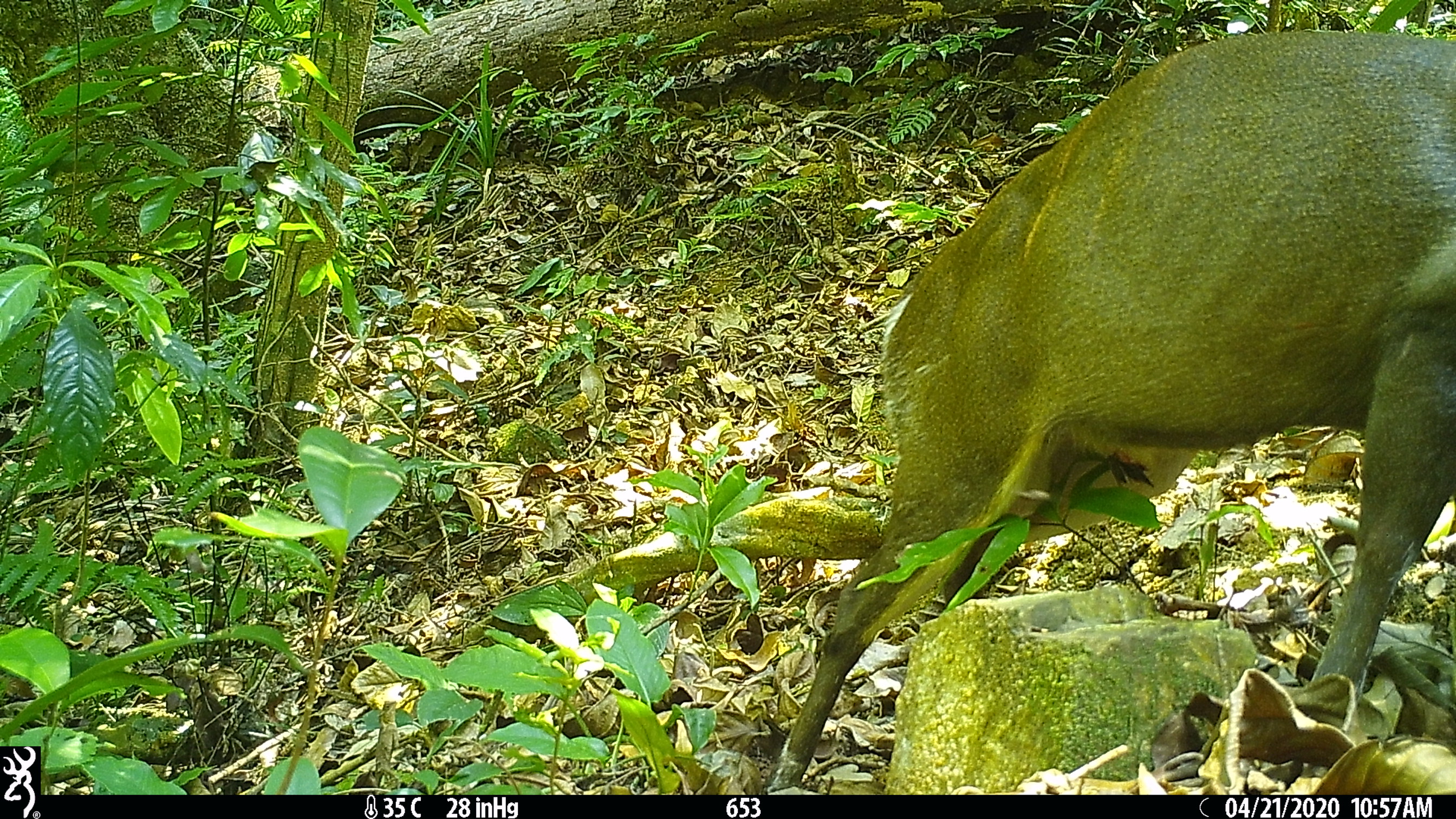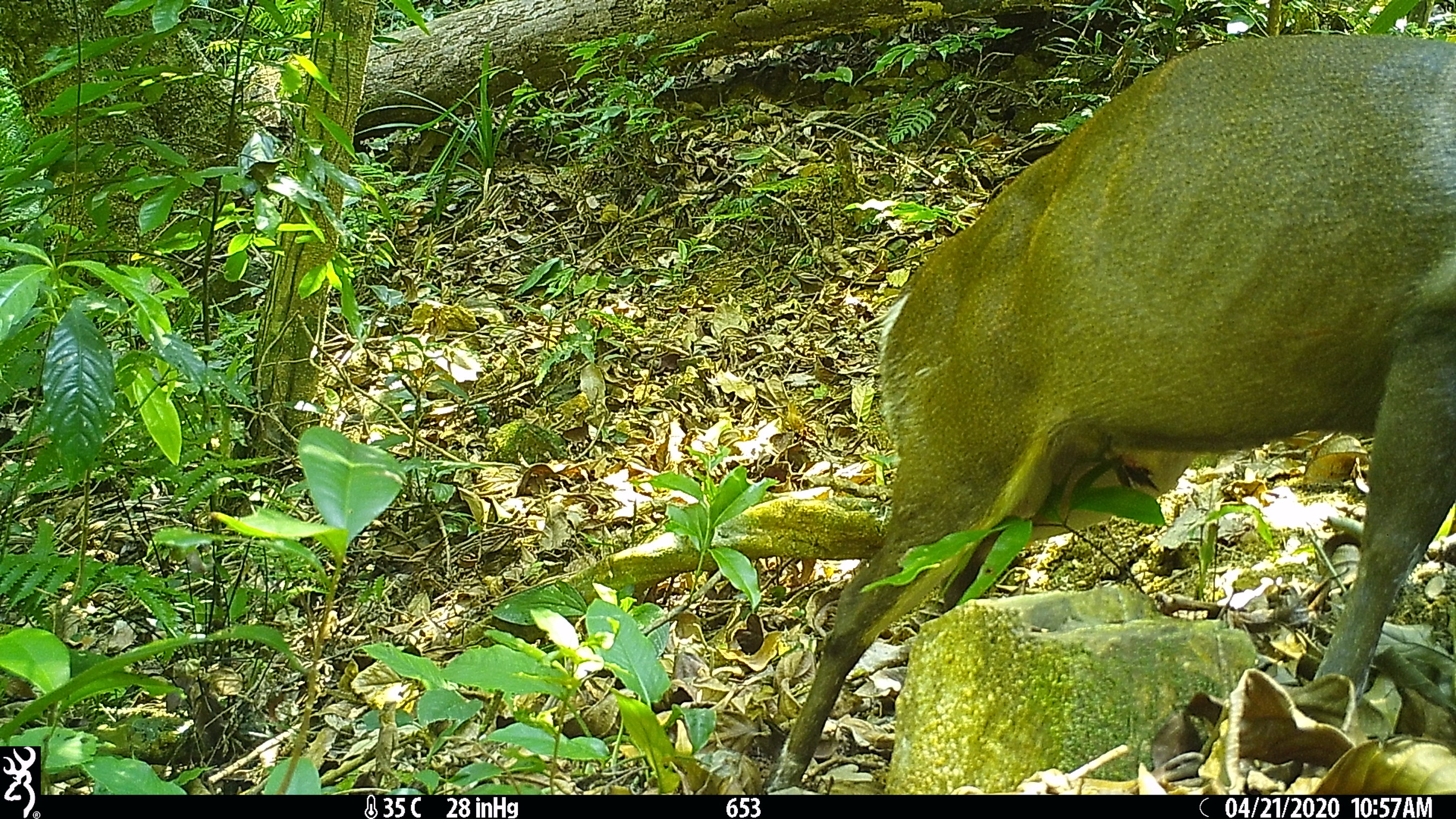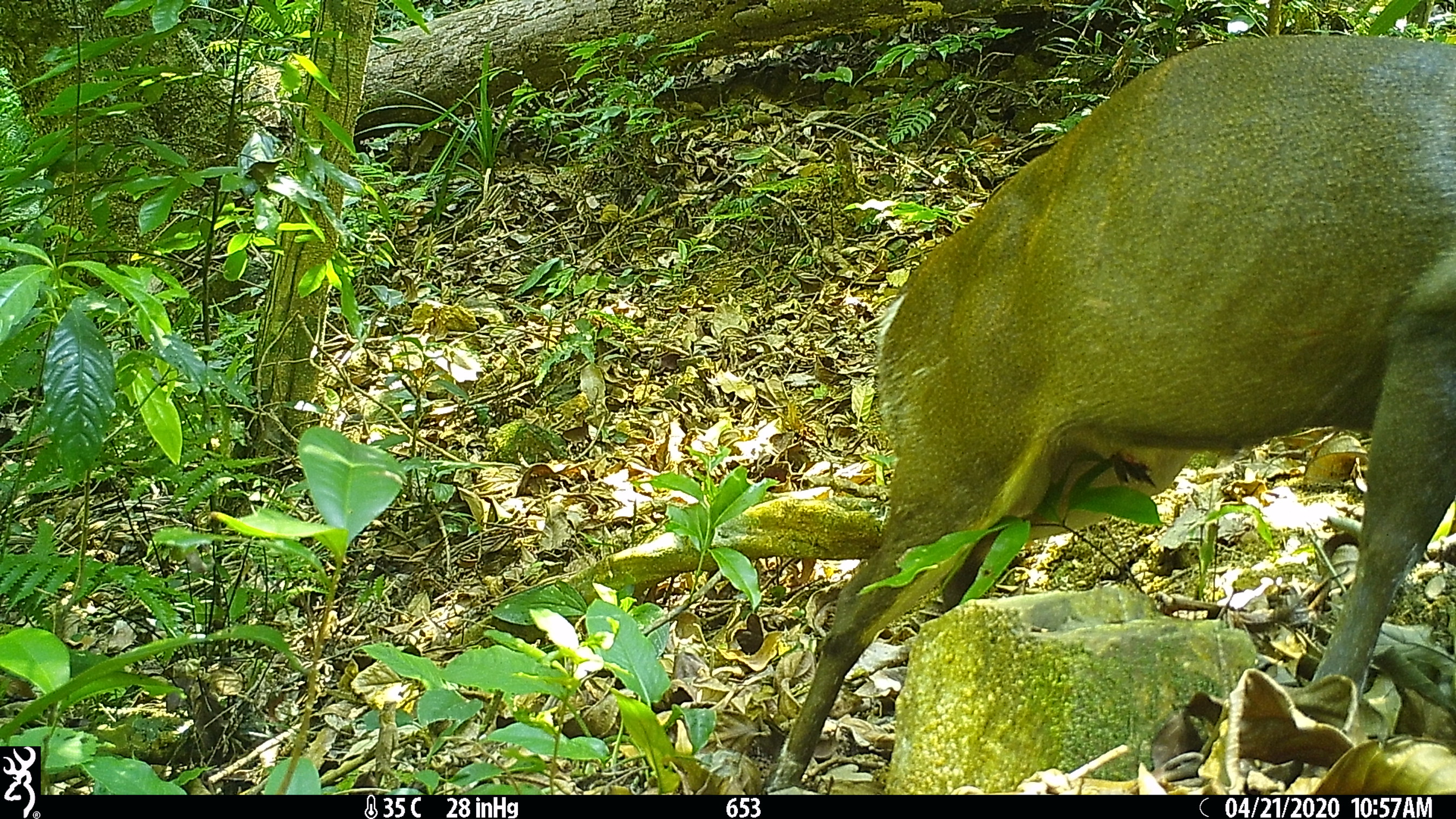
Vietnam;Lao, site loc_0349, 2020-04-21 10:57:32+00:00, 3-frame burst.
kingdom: Animalia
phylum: Chordata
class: Mammalia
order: Artiodactyla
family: Cervidae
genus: Muntiacus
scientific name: Muntiacus rooseveltorum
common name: roosevelt's muntjac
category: roosevelts muntjac group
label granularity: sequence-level